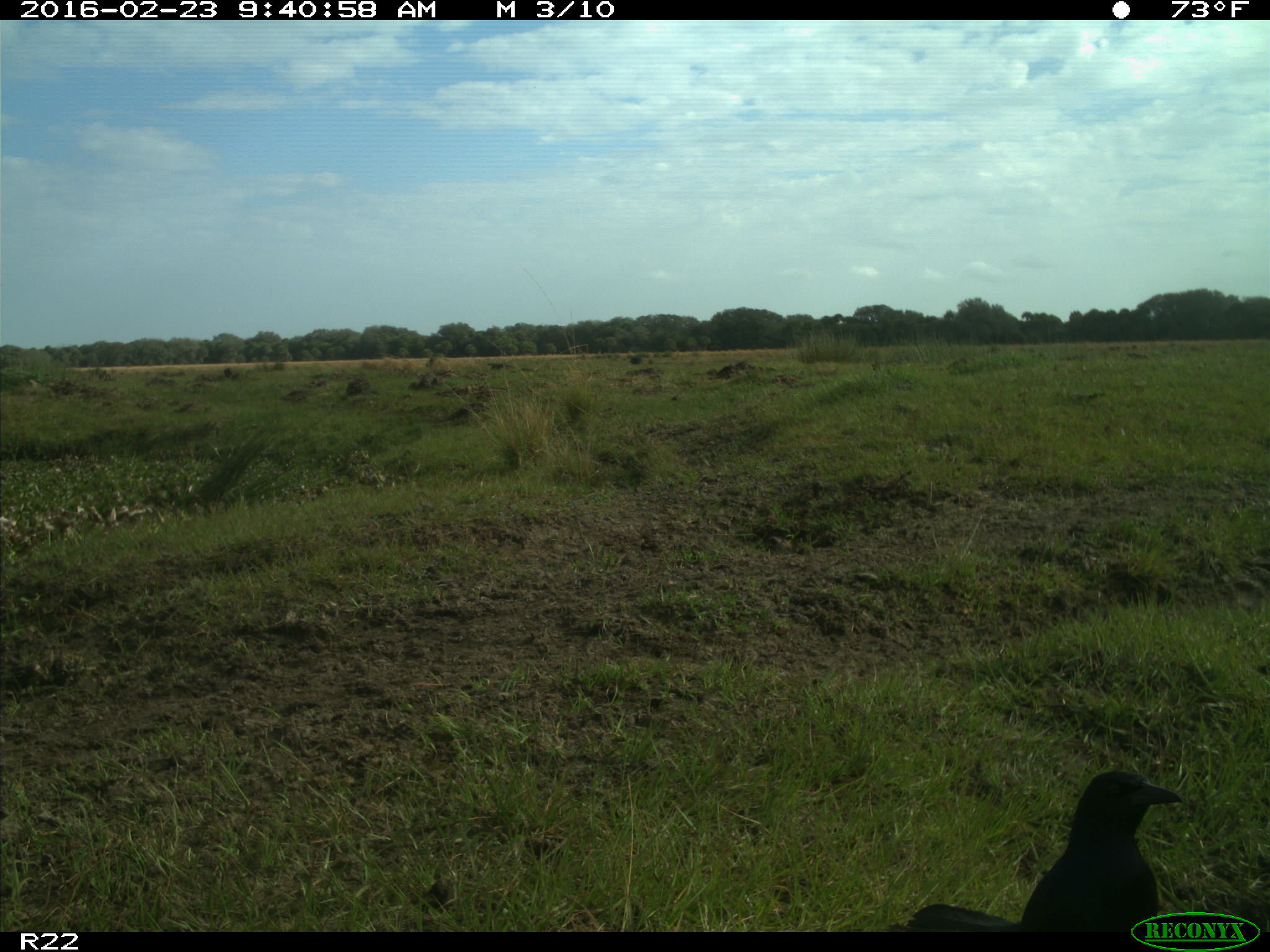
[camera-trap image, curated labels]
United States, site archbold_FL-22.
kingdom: Animalia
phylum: Chordata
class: Aves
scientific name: Aves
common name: birds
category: unidentified bird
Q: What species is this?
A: Unidentified bird (birds) (Aves).